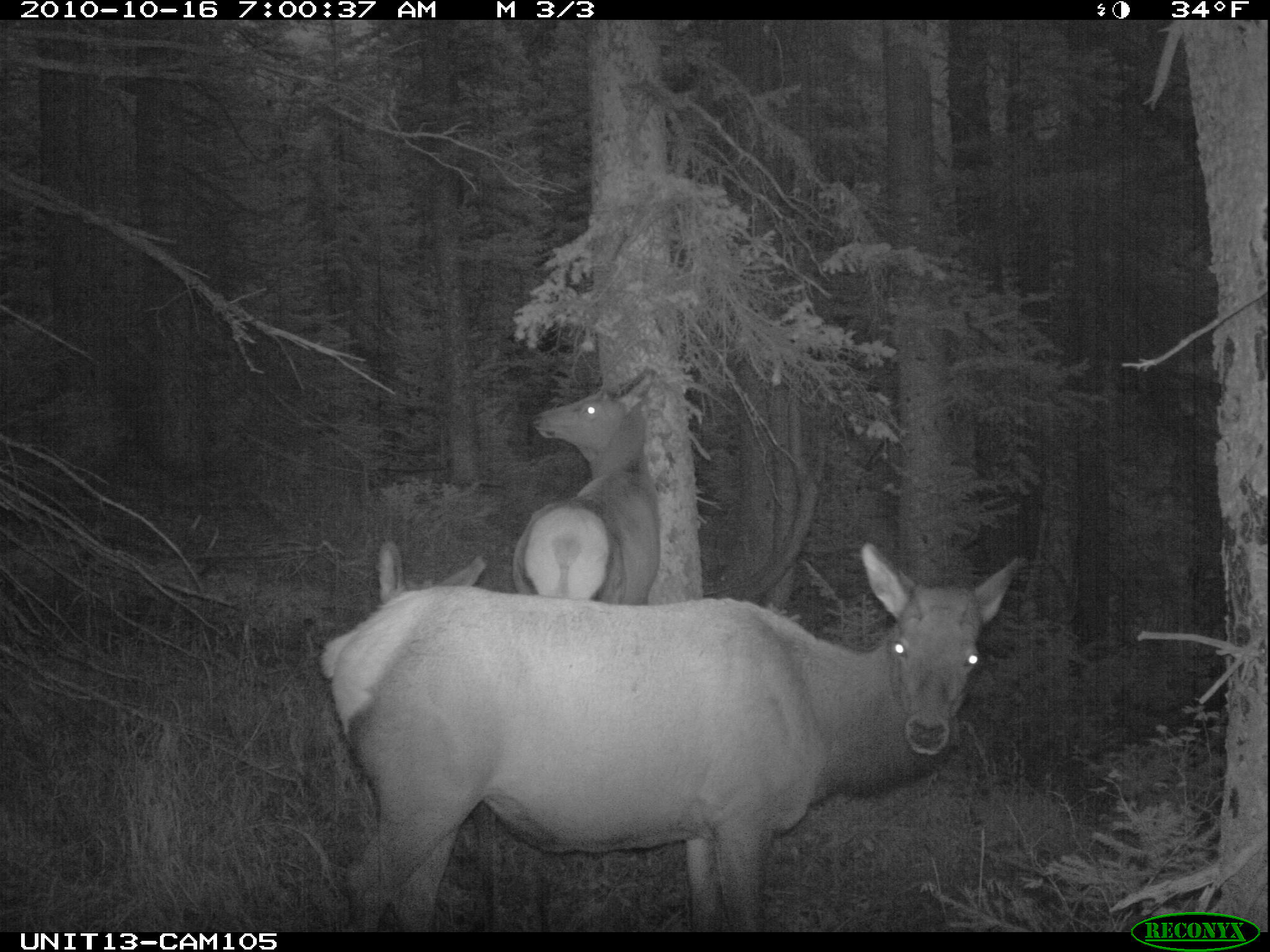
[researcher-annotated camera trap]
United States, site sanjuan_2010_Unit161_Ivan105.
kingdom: Animalia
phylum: Chordata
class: Mammalia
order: Artiodactyla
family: Cervidae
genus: Cervus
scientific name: Cervus elaphus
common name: red deer